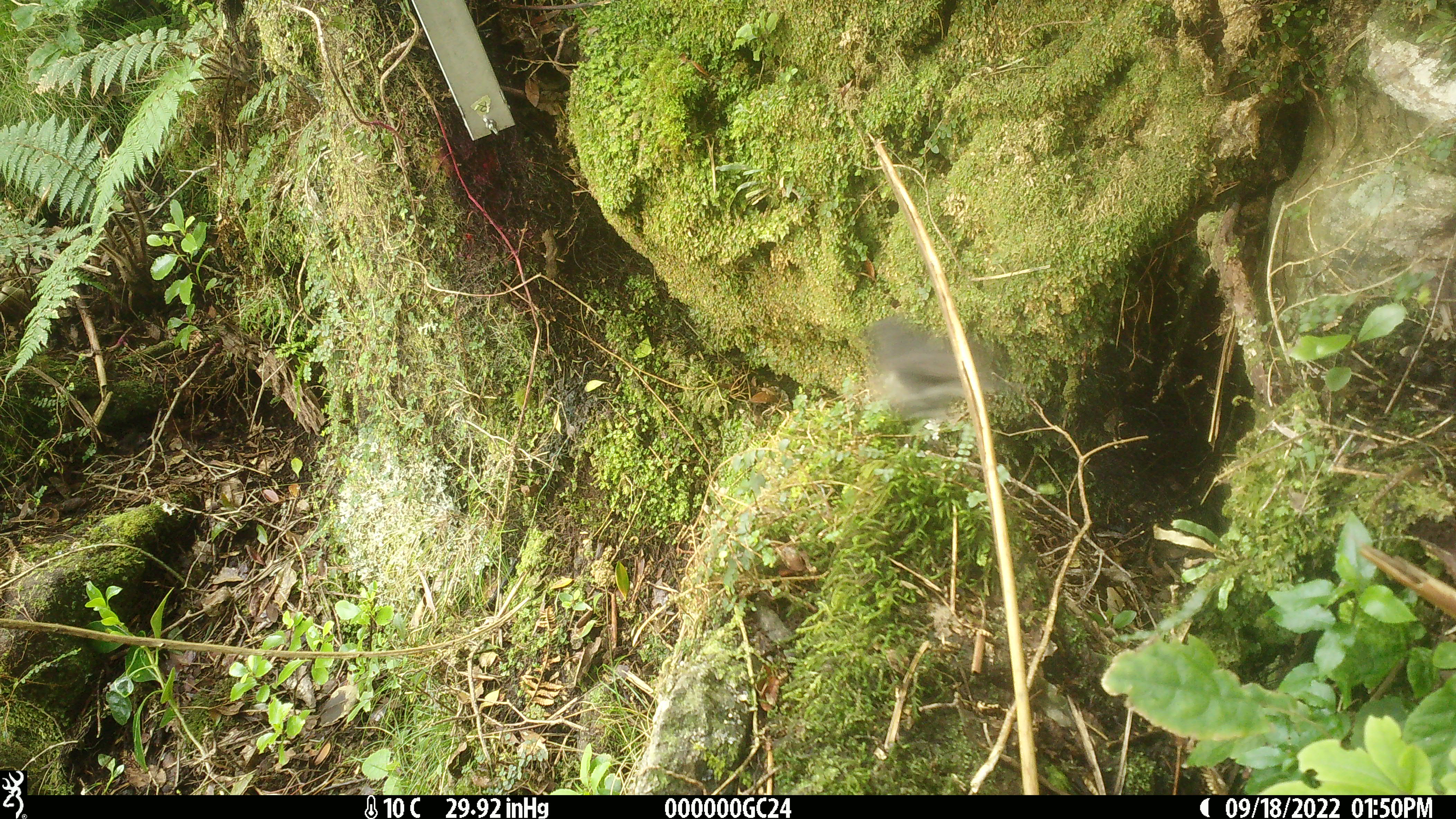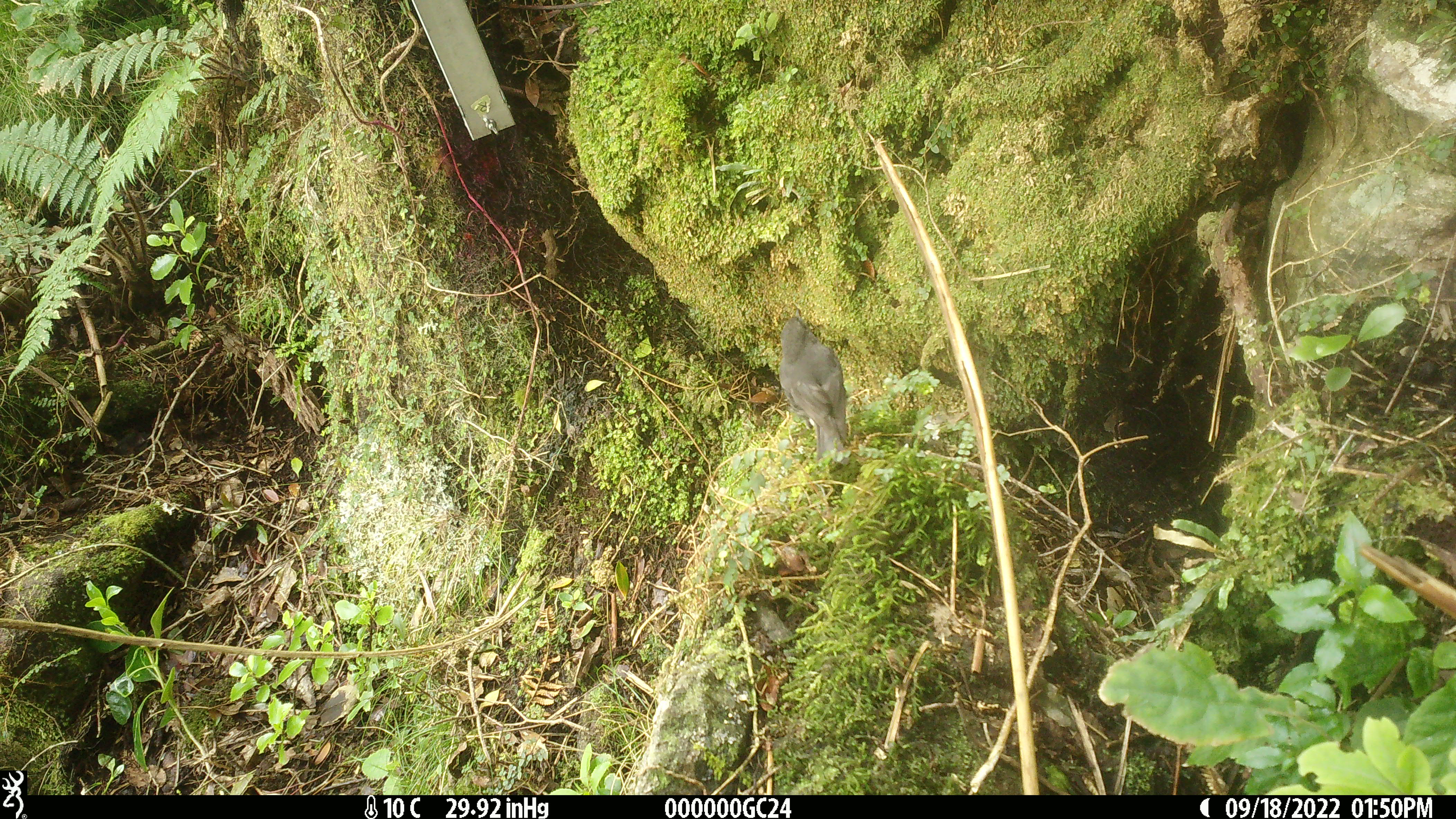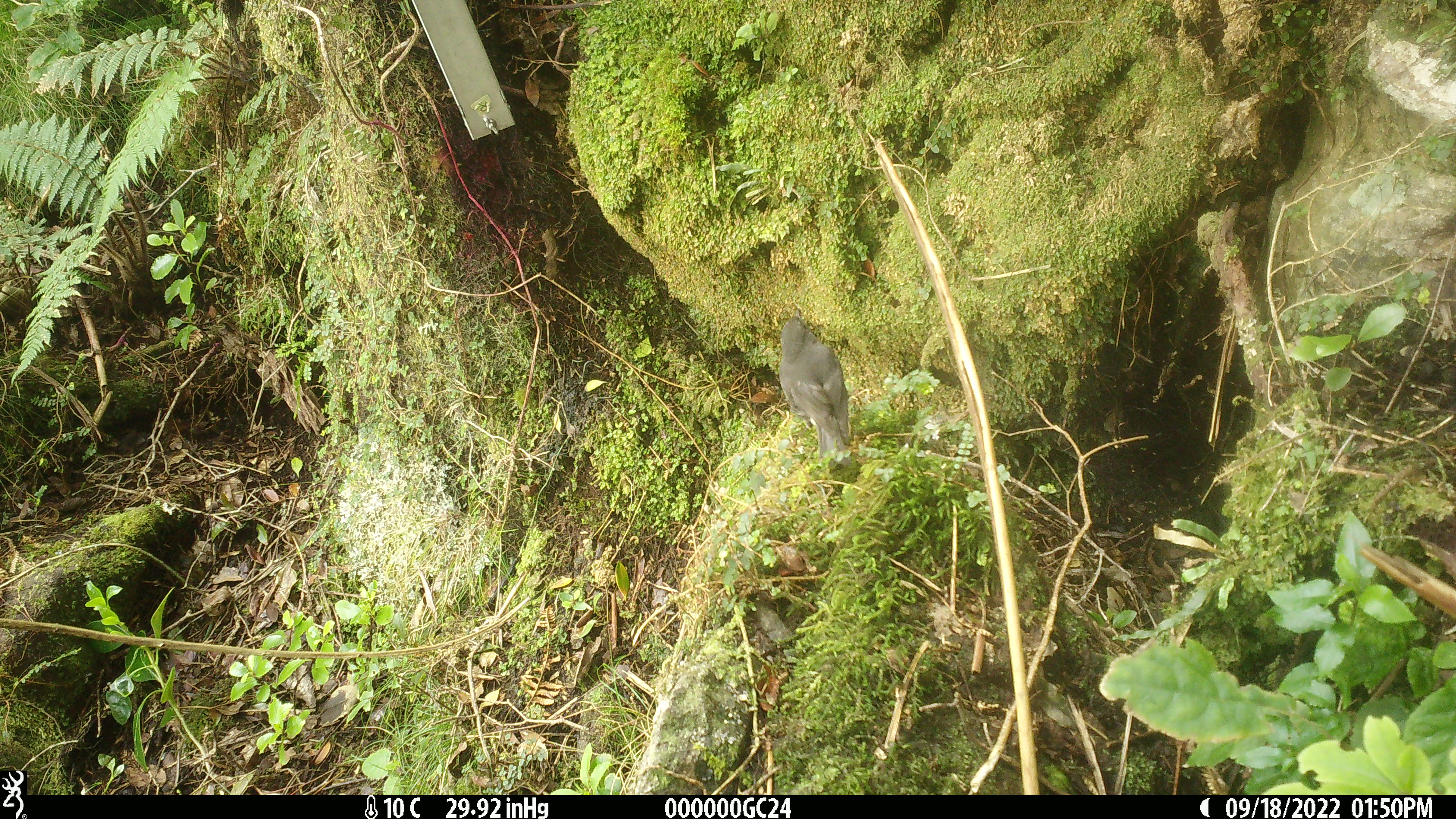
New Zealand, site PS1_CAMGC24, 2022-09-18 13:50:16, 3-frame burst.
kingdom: Animalia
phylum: Chordata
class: Aves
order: Passeriformes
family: Petroicidae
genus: Petroica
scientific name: Petroica australis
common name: new zealand robin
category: robin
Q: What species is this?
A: Robin (new zealand robin) (Petroica australis).